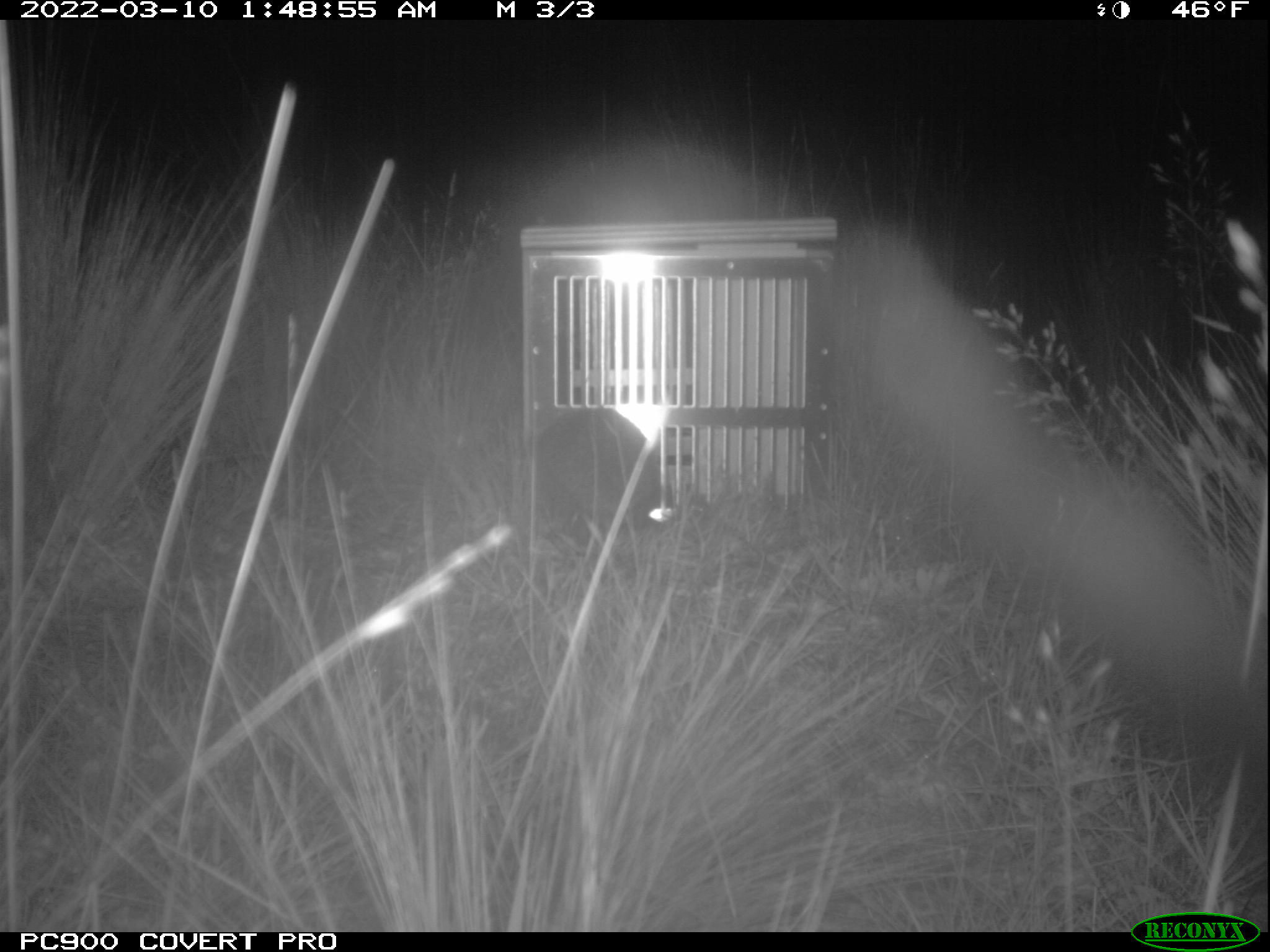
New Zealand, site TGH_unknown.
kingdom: Animalia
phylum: Chordata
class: Mammalia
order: Eulipotyphla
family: Erinaceidae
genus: Erinaceus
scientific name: Erinaceus europaeus europaeus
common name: european hedgehog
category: hedgehog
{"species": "hedgehog (european hedgehog) (Erinaceus europaeus europaeus)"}